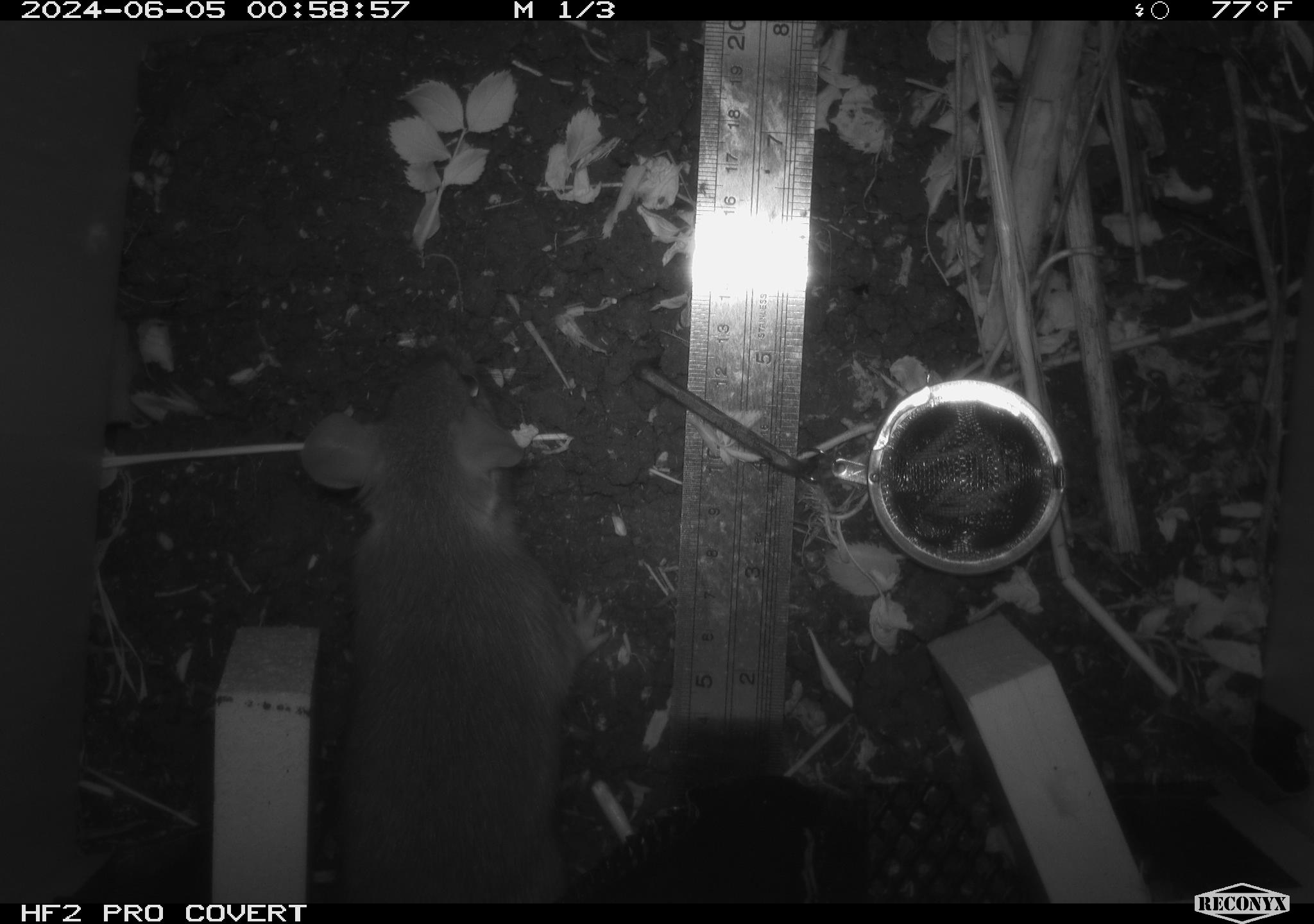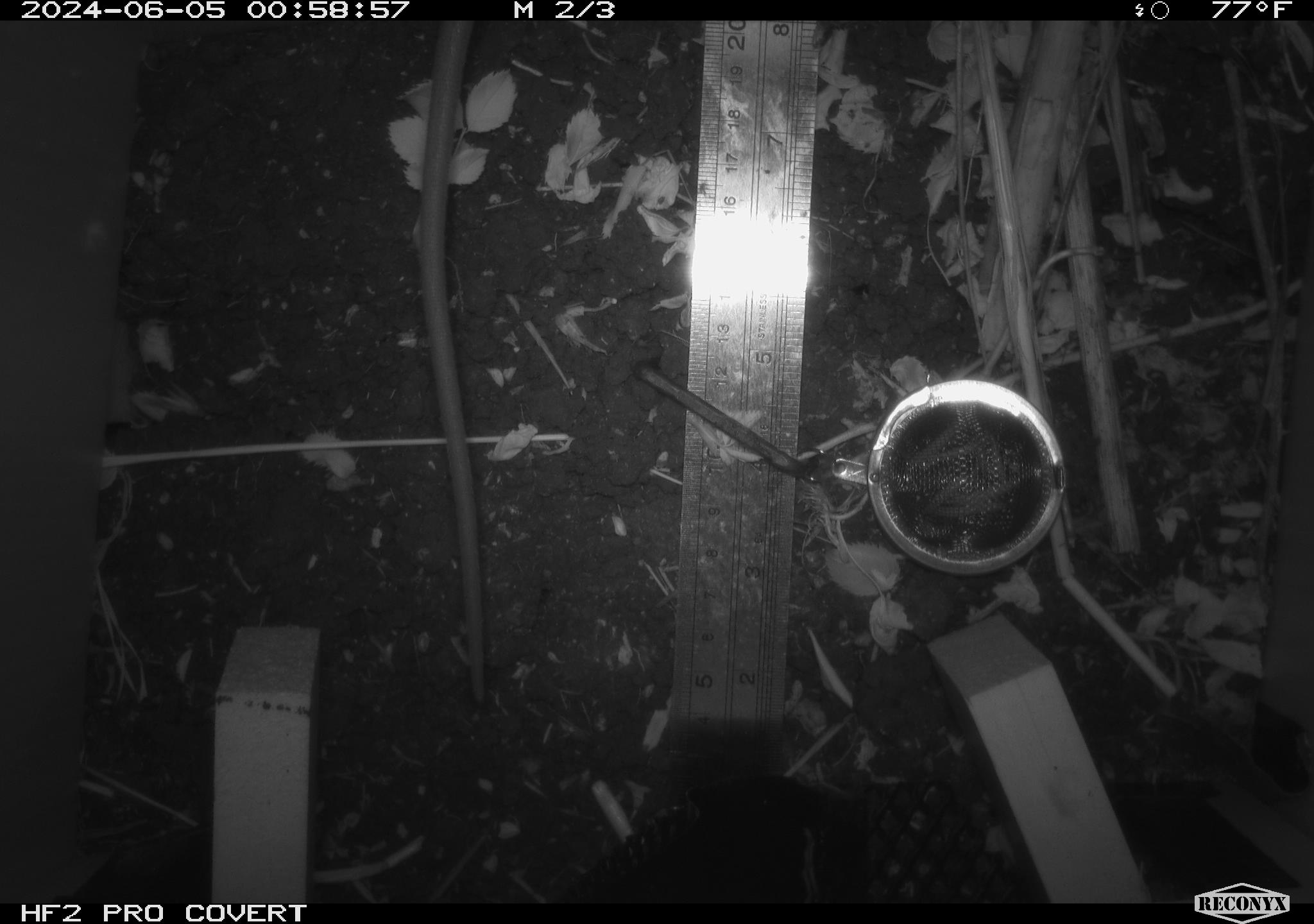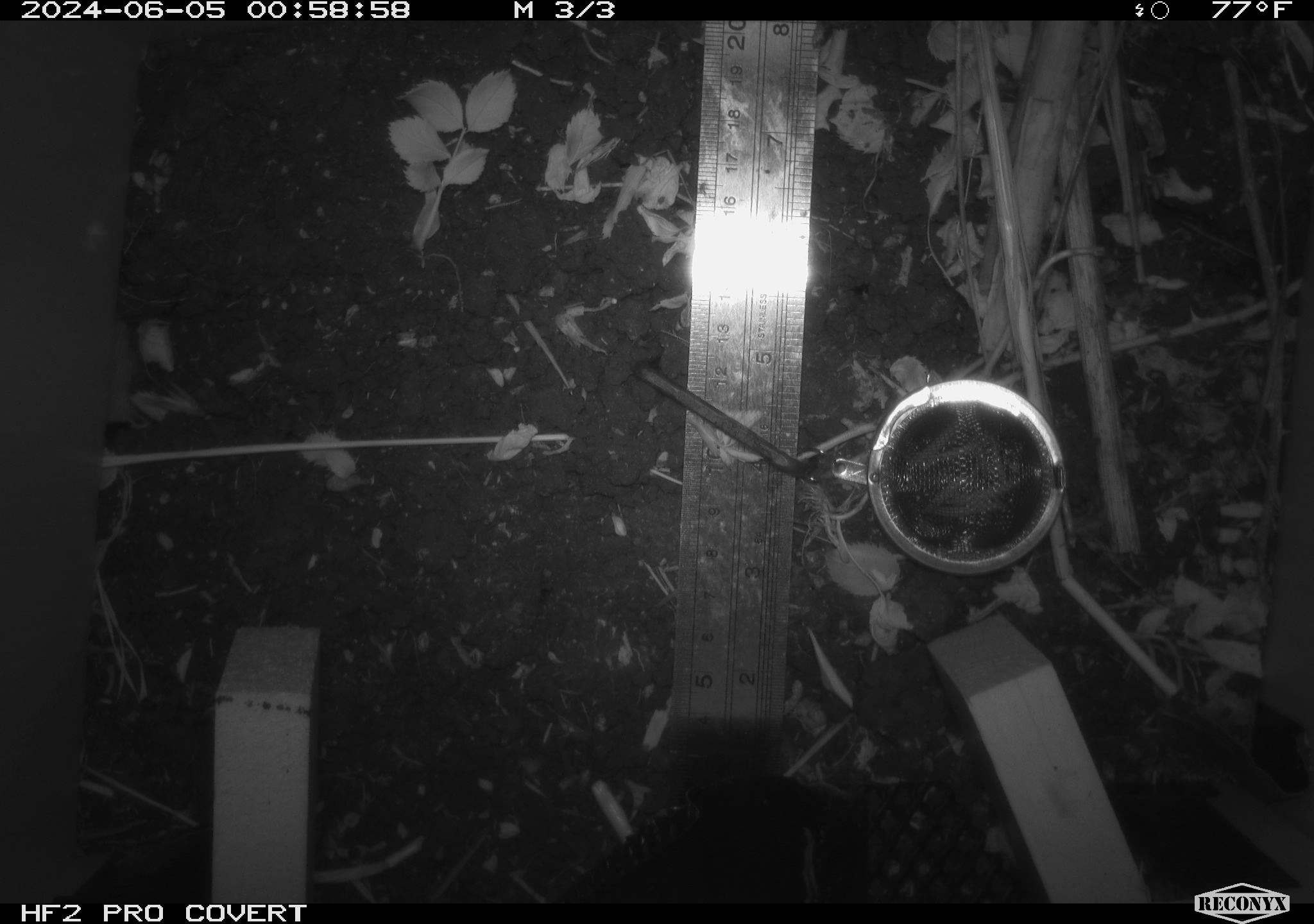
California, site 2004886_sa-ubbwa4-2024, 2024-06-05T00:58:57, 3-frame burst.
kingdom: Animalia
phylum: Chordata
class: Mammalia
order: Rodentia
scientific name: Rodentia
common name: woodrat or rat or mouse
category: woodrat or rat or mouse species